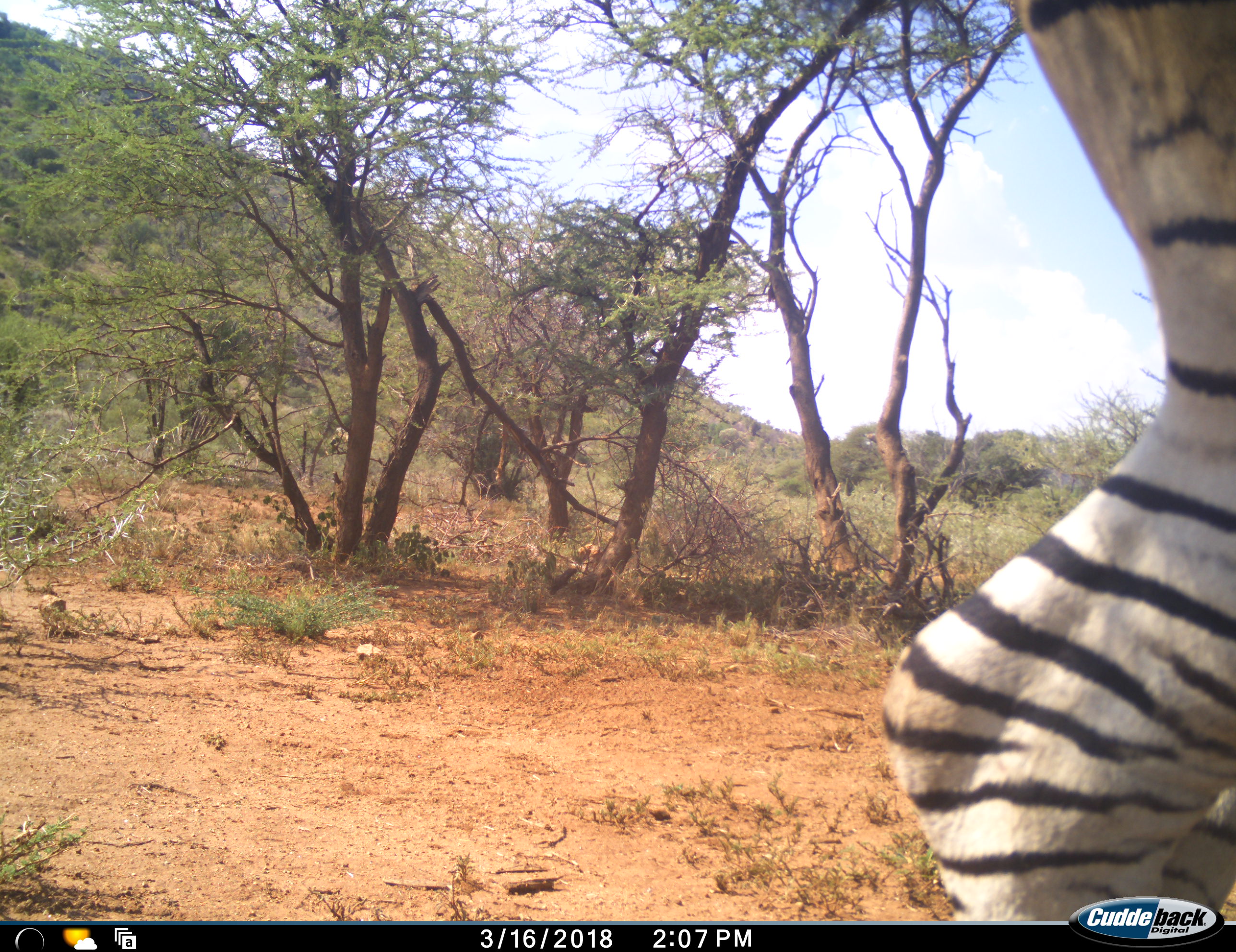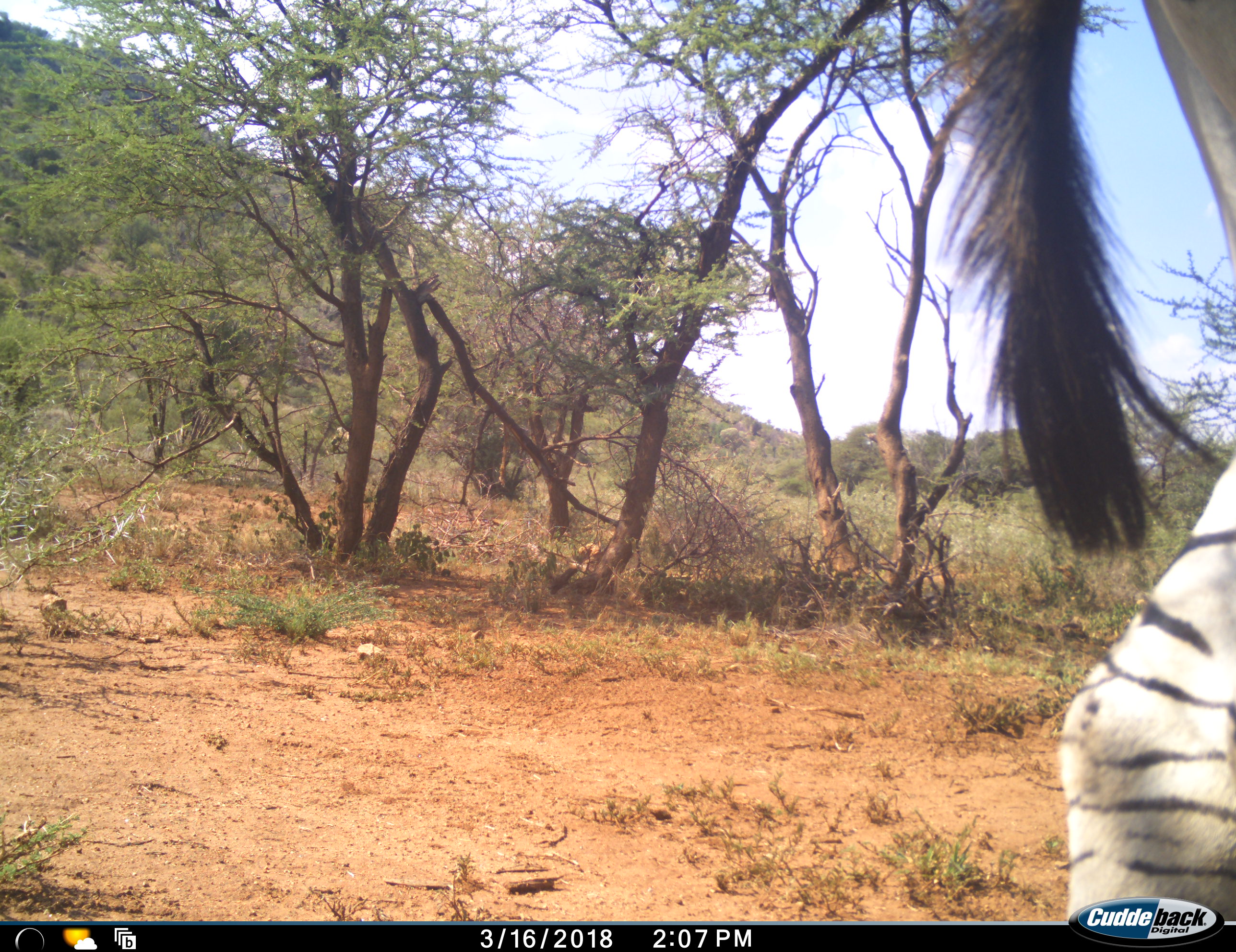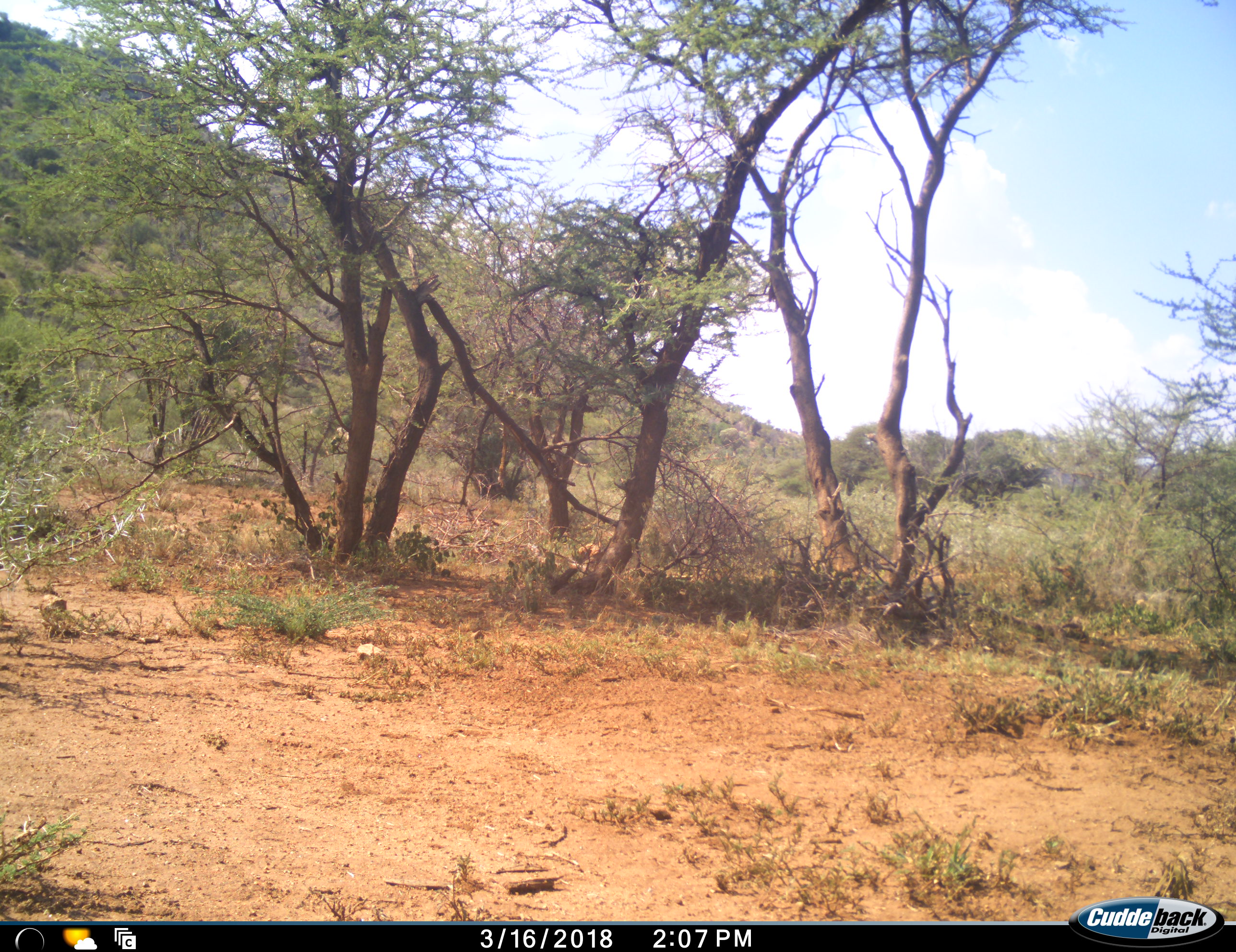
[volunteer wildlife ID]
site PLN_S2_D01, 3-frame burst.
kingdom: Animalia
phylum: Chordata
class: Mammalia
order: Perissodactyla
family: Equidae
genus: Equus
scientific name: Equus quagga burchellii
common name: burchell's zebra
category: zebraburchells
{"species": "zebraburchells (burchell's zebra) (Equus quagga burchellii)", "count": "1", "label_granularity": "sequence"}